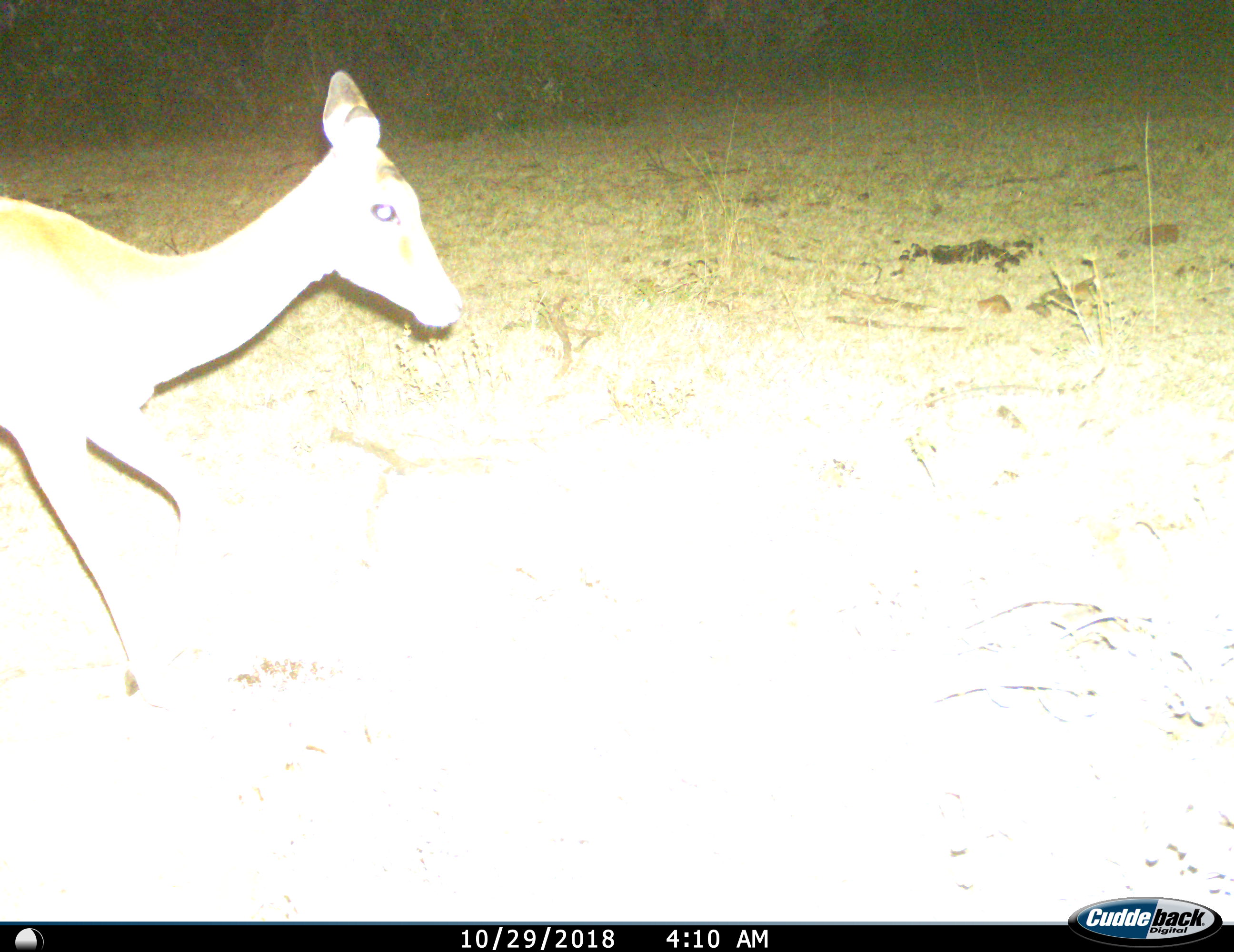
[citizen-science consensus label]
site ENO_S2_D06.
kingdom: Animalia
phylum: Chordata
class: Mammalia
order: Artiodactyla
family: Bovidae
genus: Aepyceros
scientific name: Aepyceros melampus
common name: impala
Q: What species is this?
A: Impala (Aepyceros melampus).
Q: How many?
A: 1.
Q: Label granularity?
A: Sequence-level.